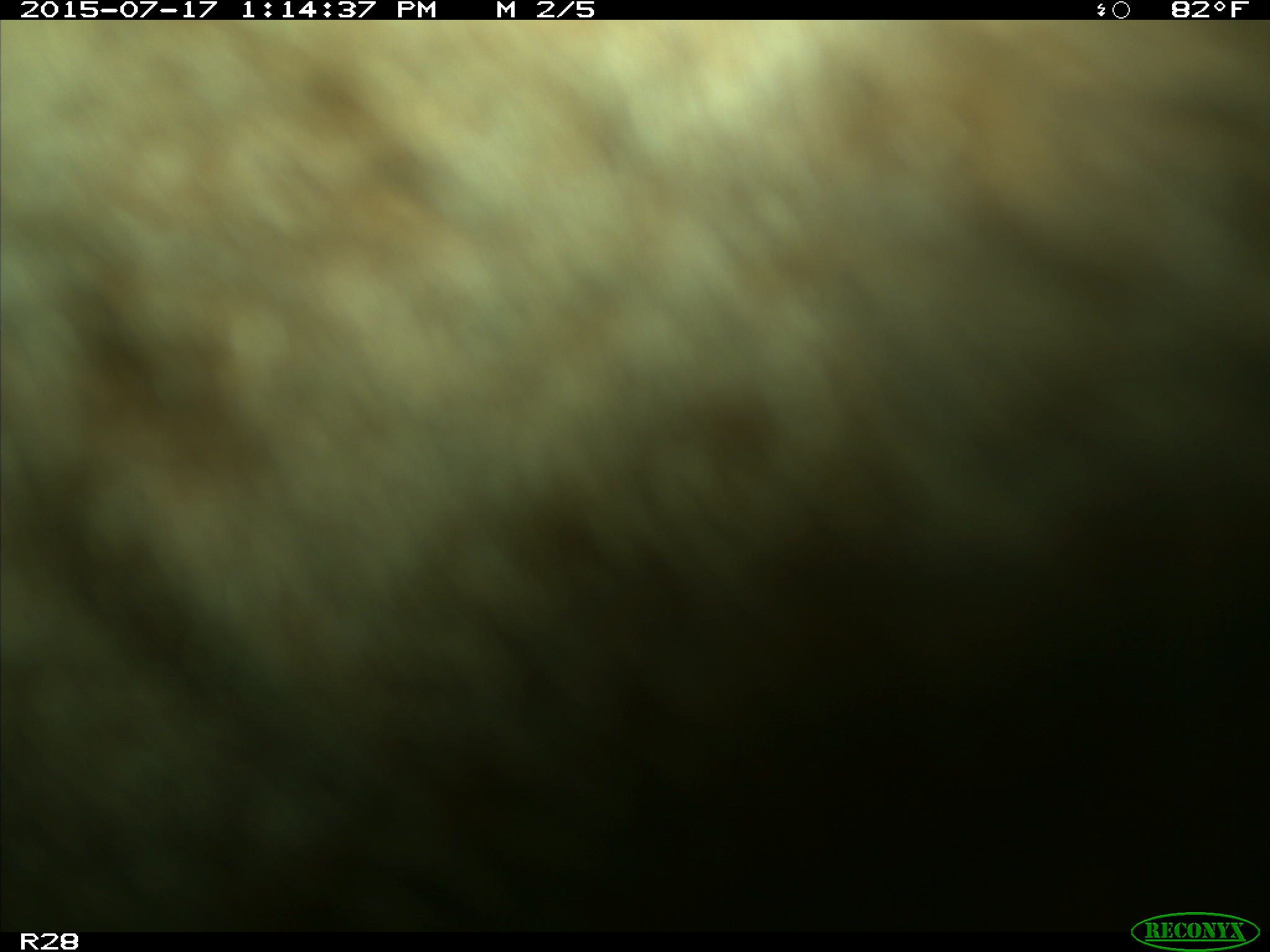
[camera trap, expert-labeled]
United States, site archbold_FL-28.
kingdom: Animalia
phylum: Chordata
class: Mammalia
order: Artiodactyla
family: Bovidae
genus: Bos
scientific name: Bos taurus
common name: domestic cow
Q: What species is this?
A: Bos taurus (domestic cow).